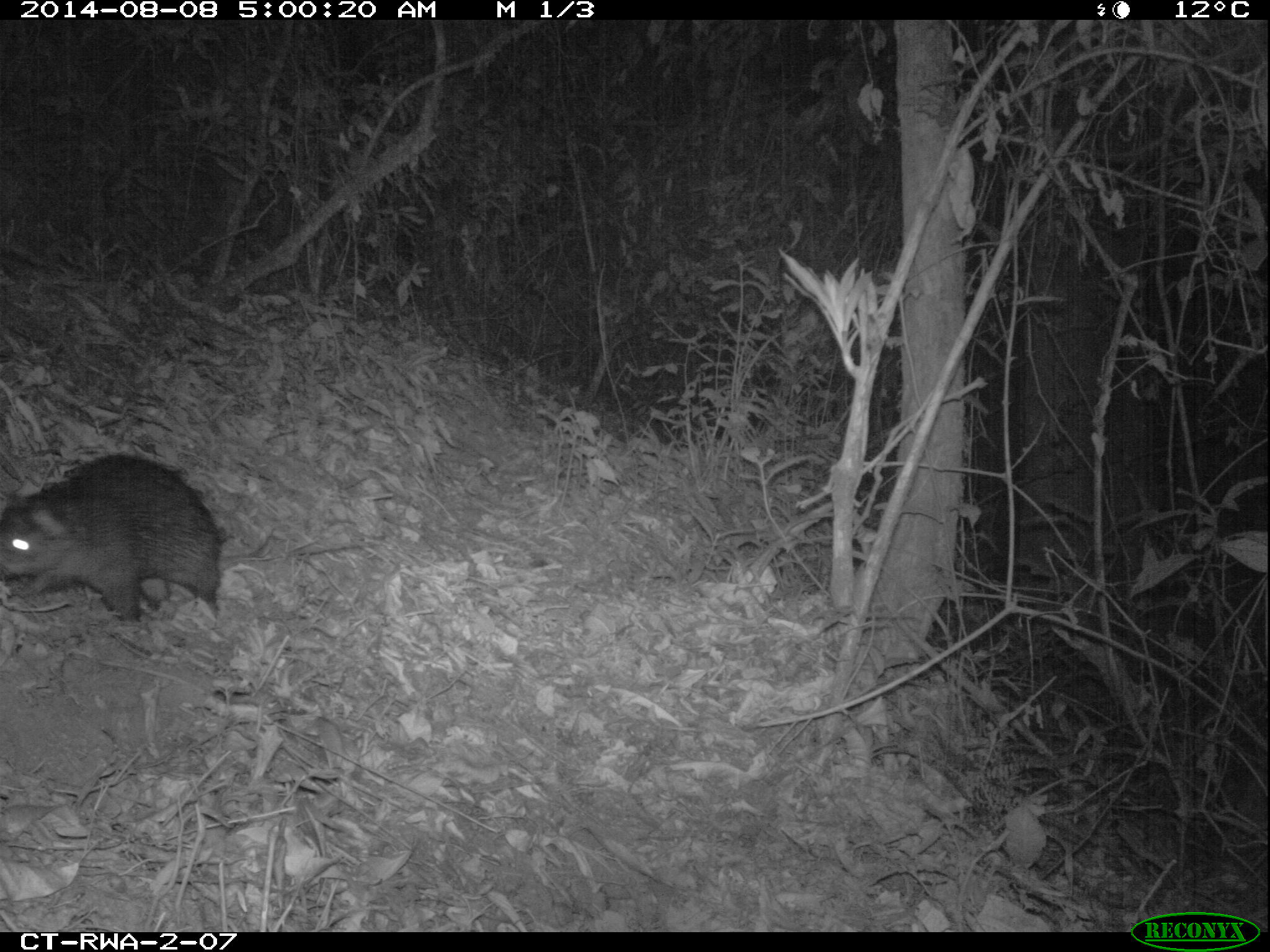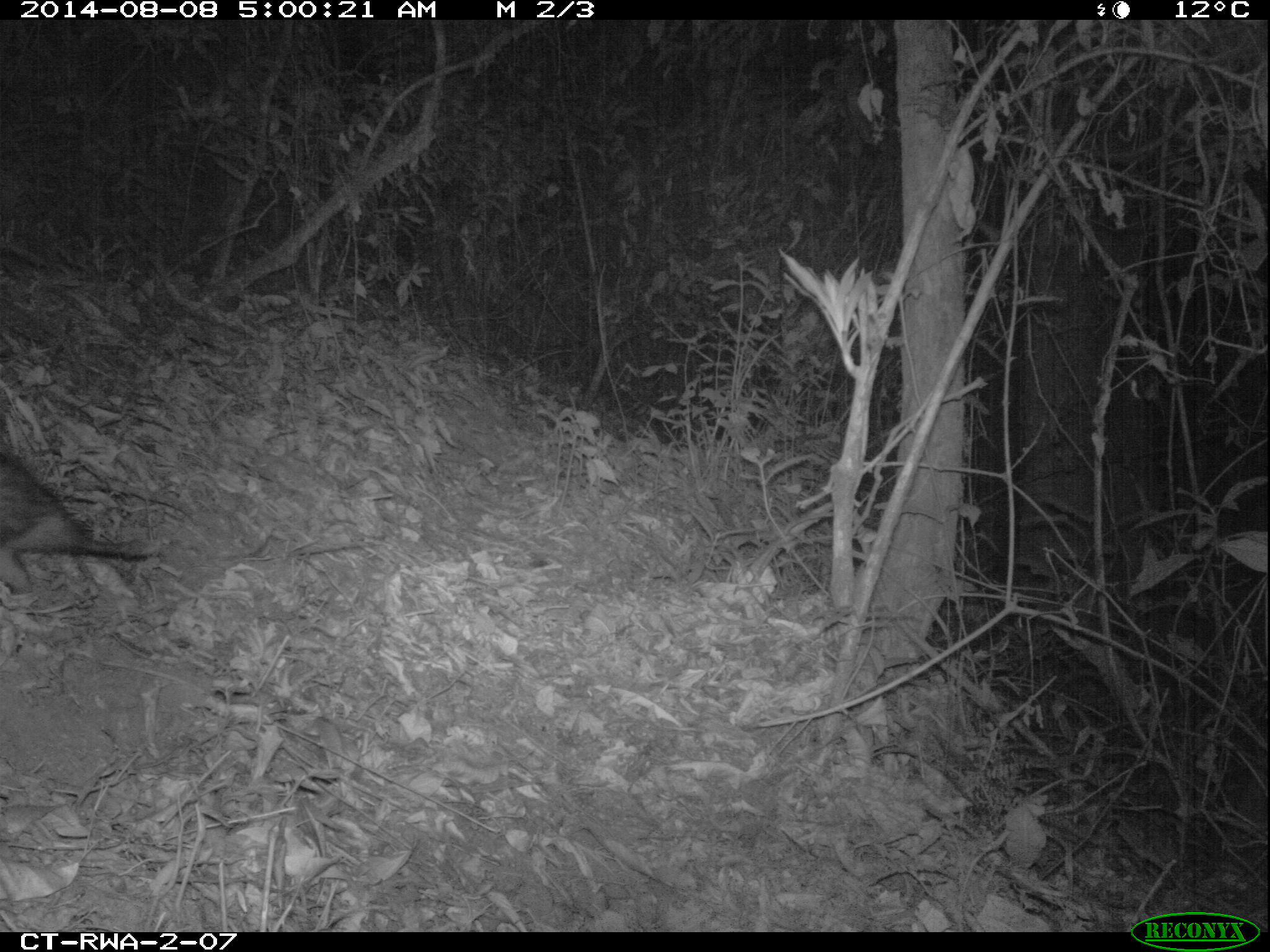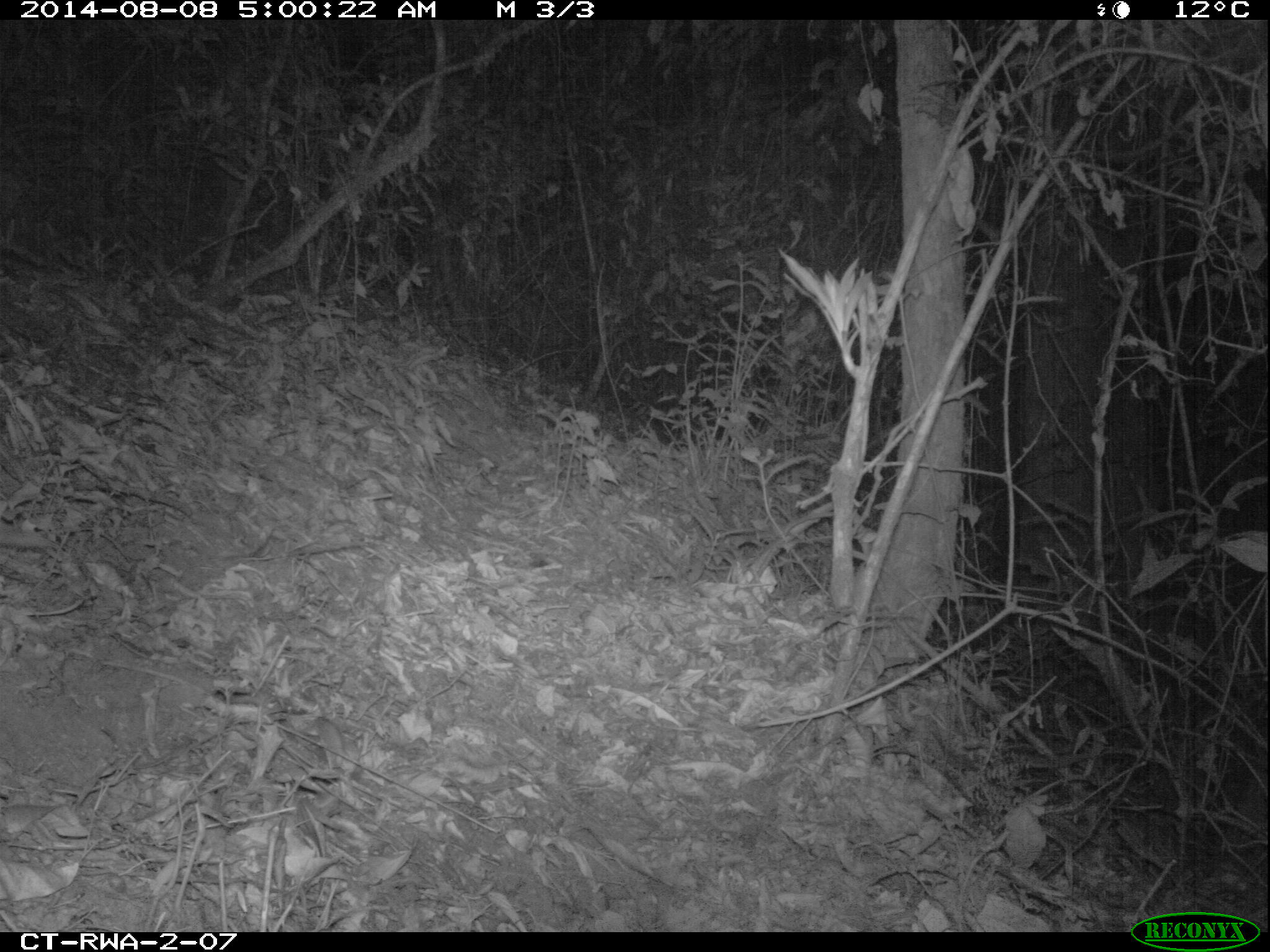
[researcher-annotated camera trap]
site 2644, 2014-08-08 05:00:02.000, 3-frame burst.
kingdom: Animalia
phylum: Chordata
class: Mammalia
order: Rodentia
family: Hystricidae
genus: Atherurus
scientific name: Atherurus africanus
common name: african brush-tailed porcupine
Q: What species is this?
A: Atherurus africanus (african brush-tailed porcupine).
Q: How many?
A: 1.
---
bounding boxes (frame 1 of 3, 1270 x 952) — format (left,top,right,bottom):
atherurus africanus: (0,449,233,626)